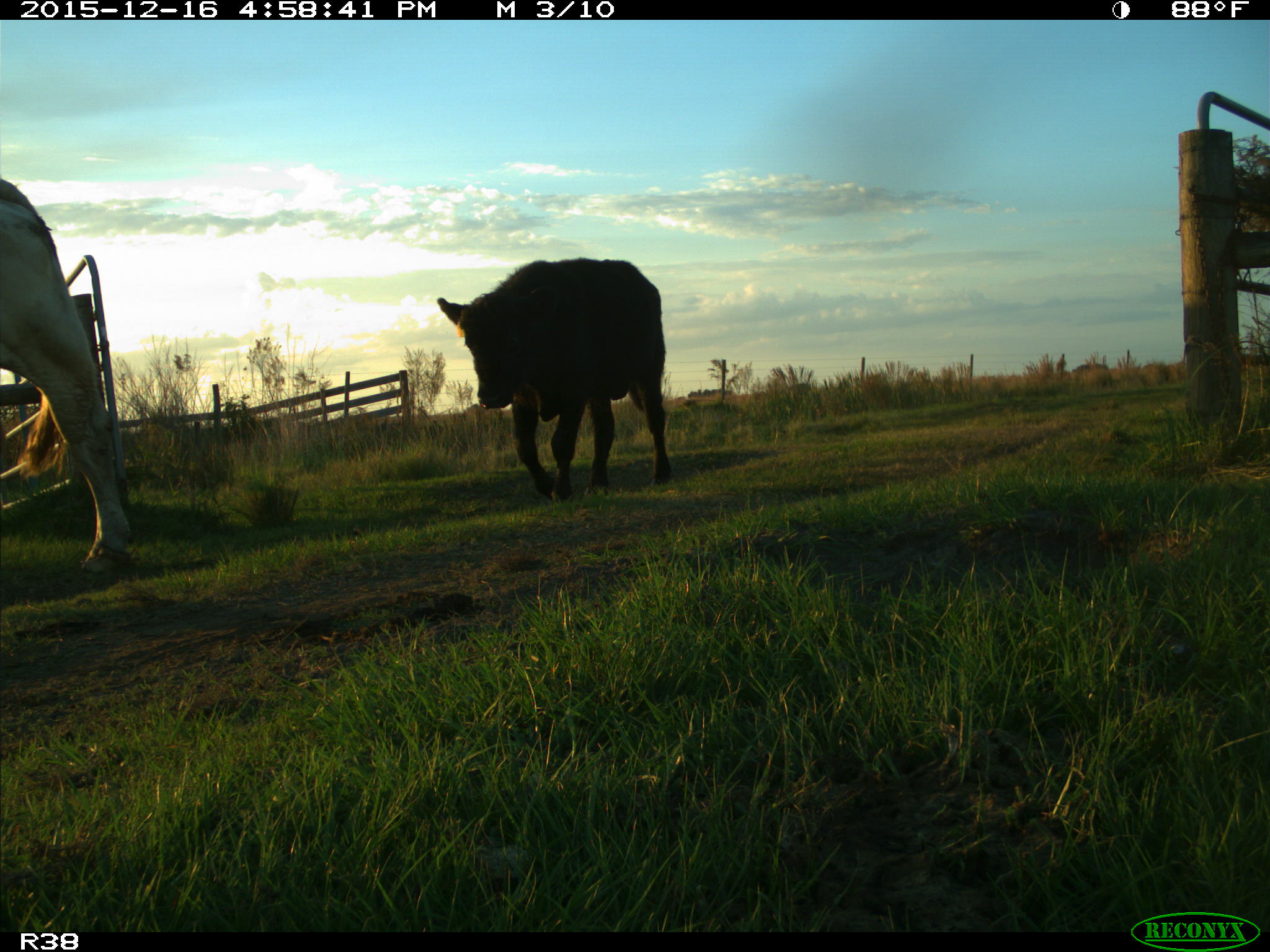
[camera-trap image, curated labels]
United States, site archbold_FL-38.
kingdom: Animalia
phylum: Chordata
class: Mammalia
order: Artiodactyla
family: Bovidae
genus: Bos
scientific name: Bos taurus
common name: domestic cow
Bos taurus (domestic cow).